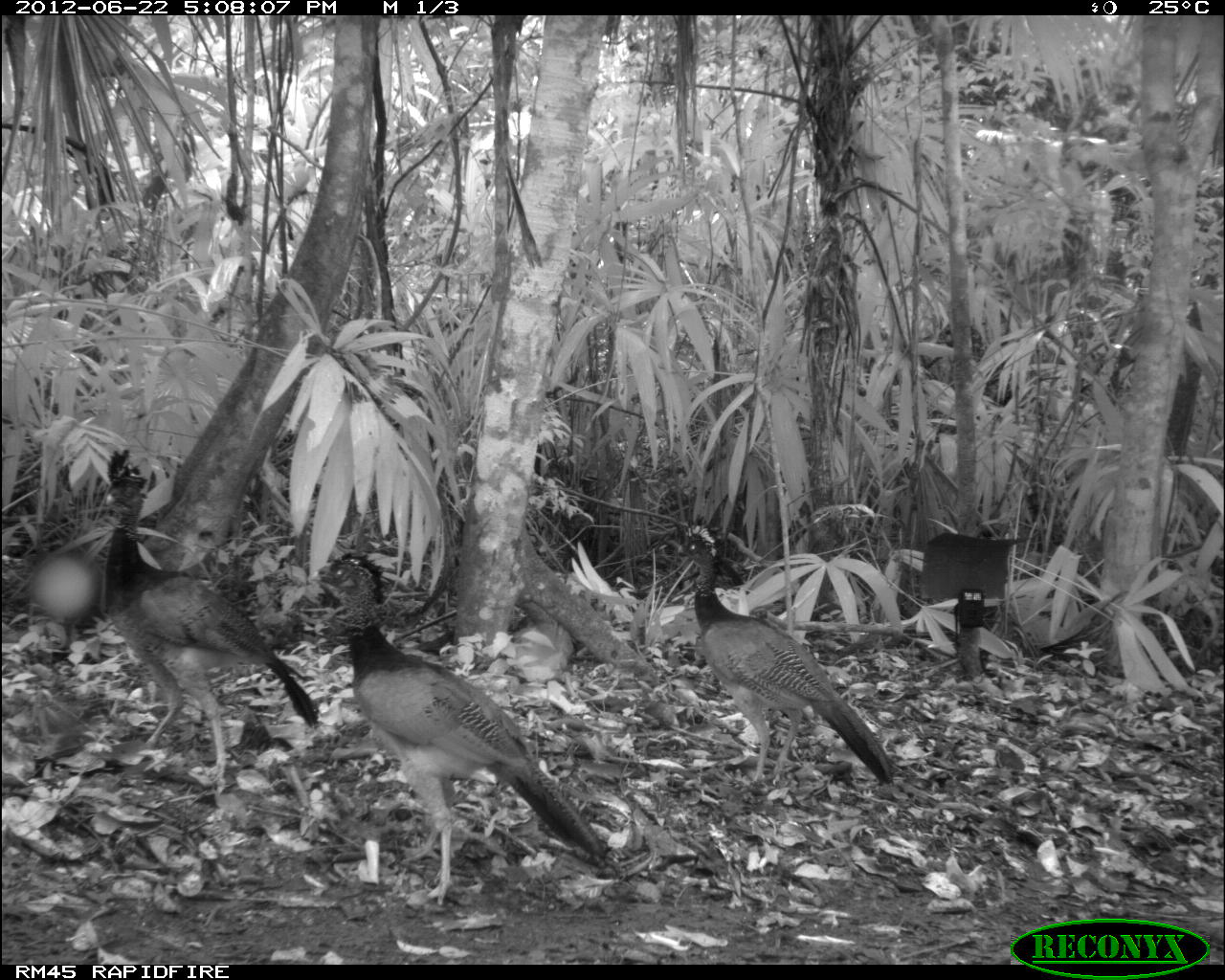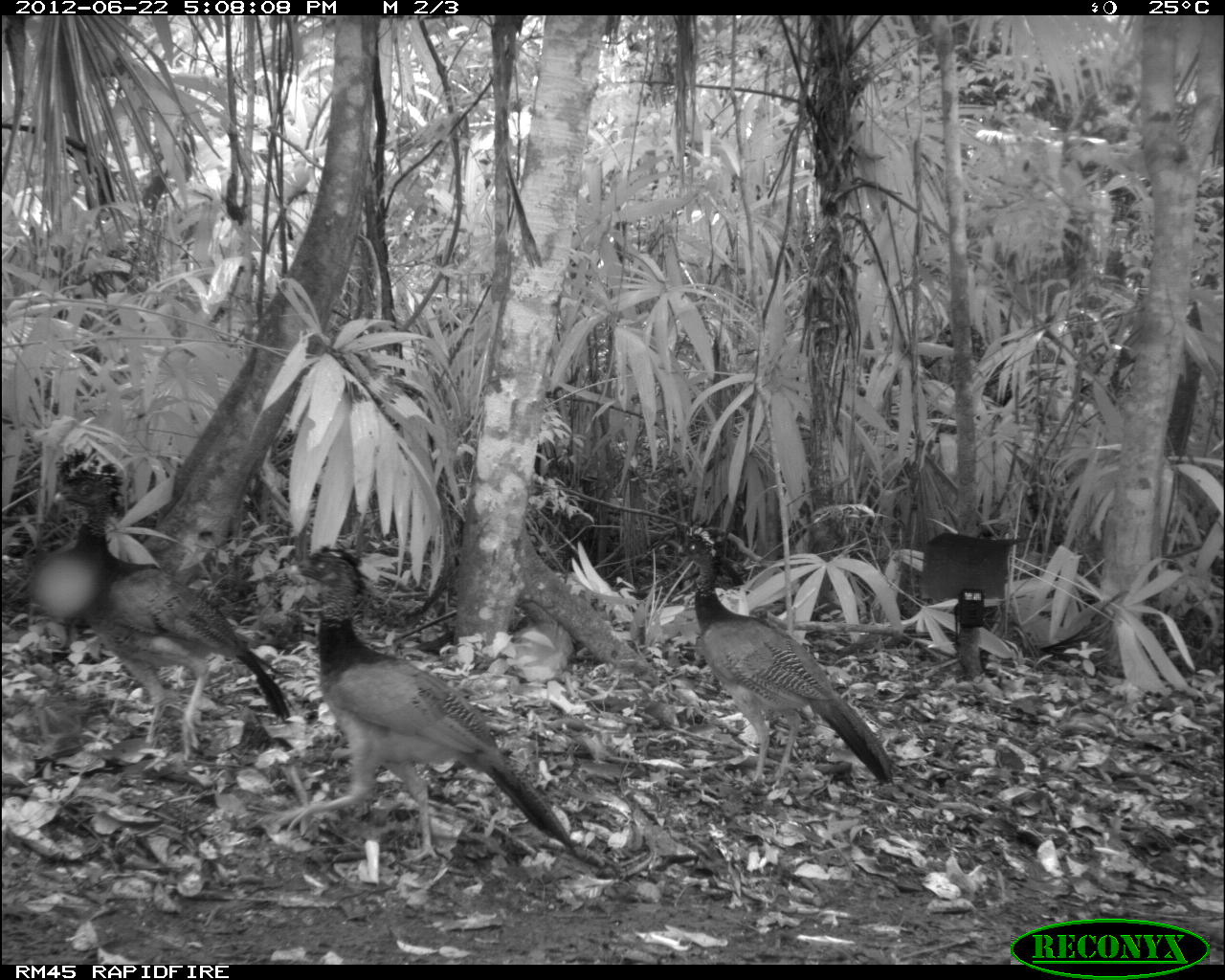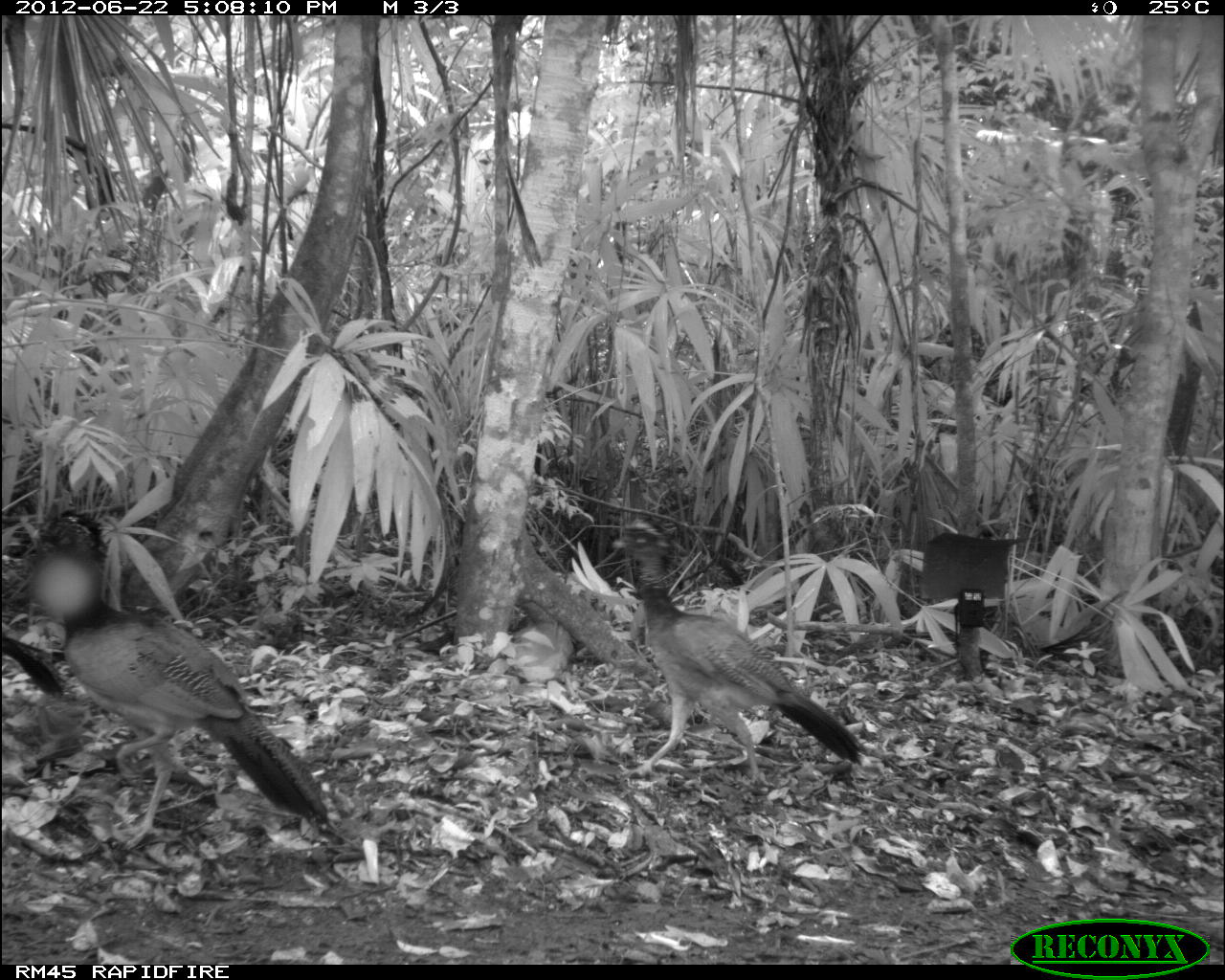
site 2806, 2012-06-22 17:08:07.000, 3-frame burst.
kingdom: Animalia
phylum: Chordata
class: Aves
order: Galliformes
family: Cracidae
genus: Crax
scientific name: Crax rubra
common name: great curassow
Crax rubra (great curassow), count 3, age adult, sex female.